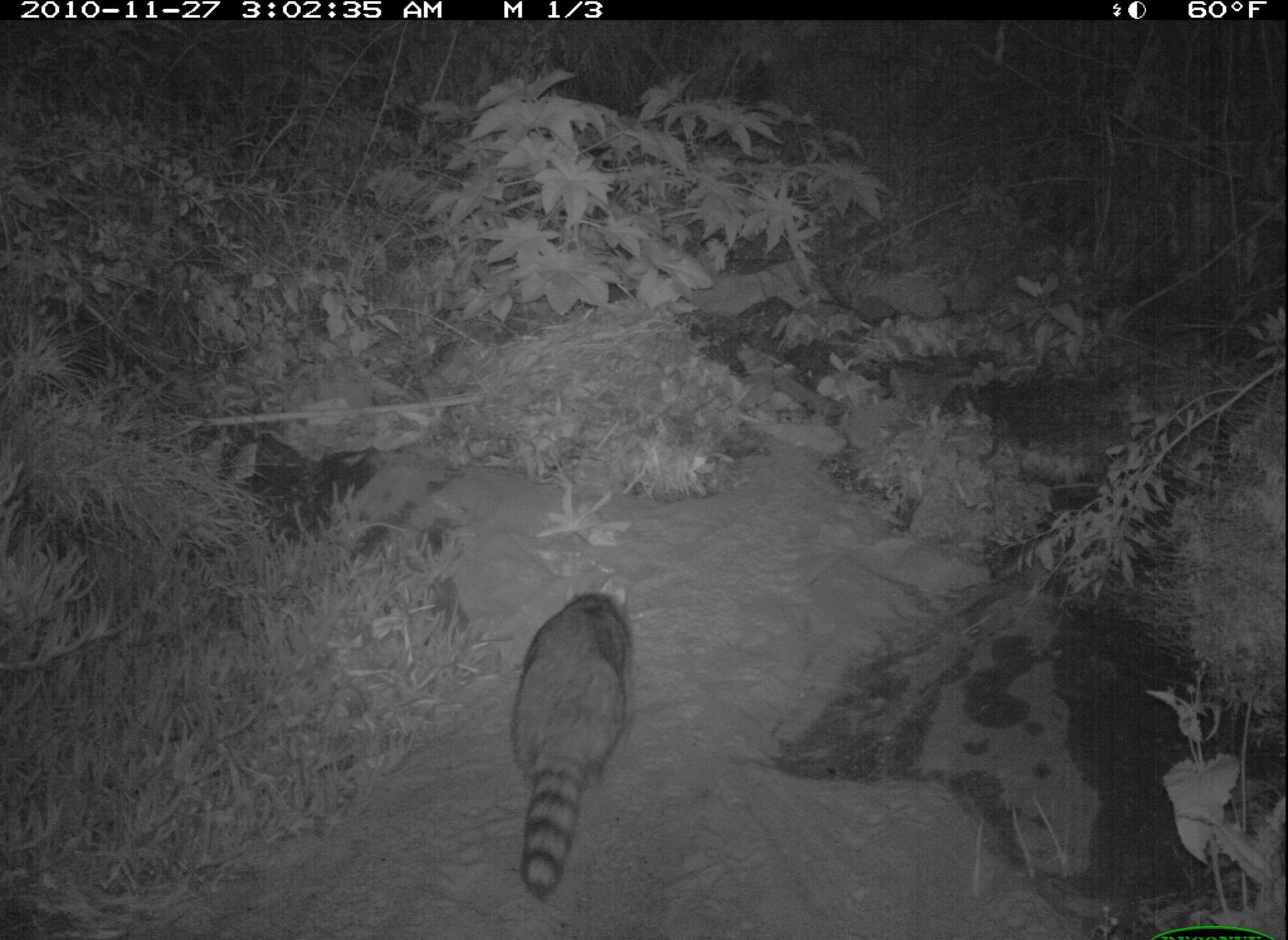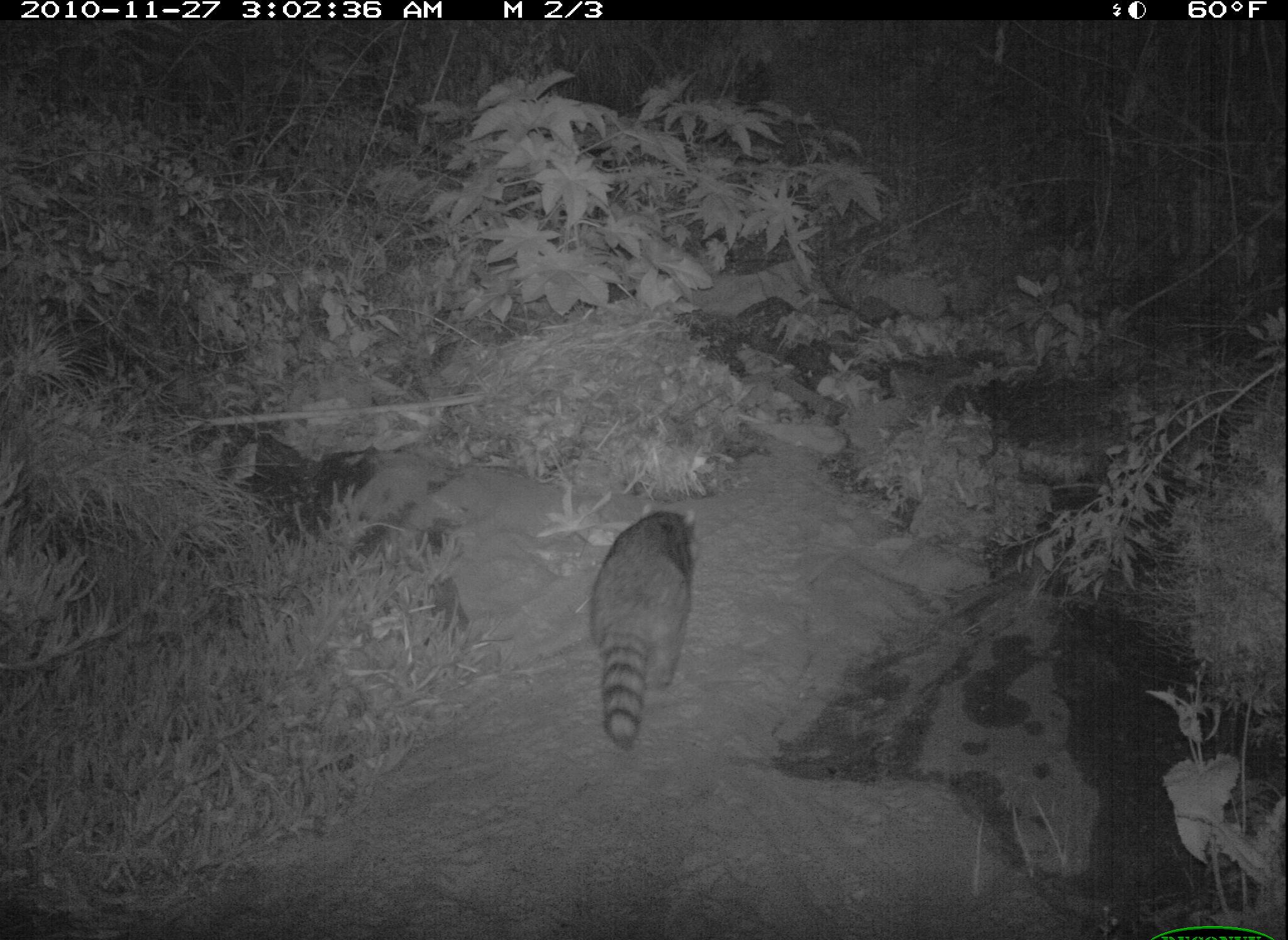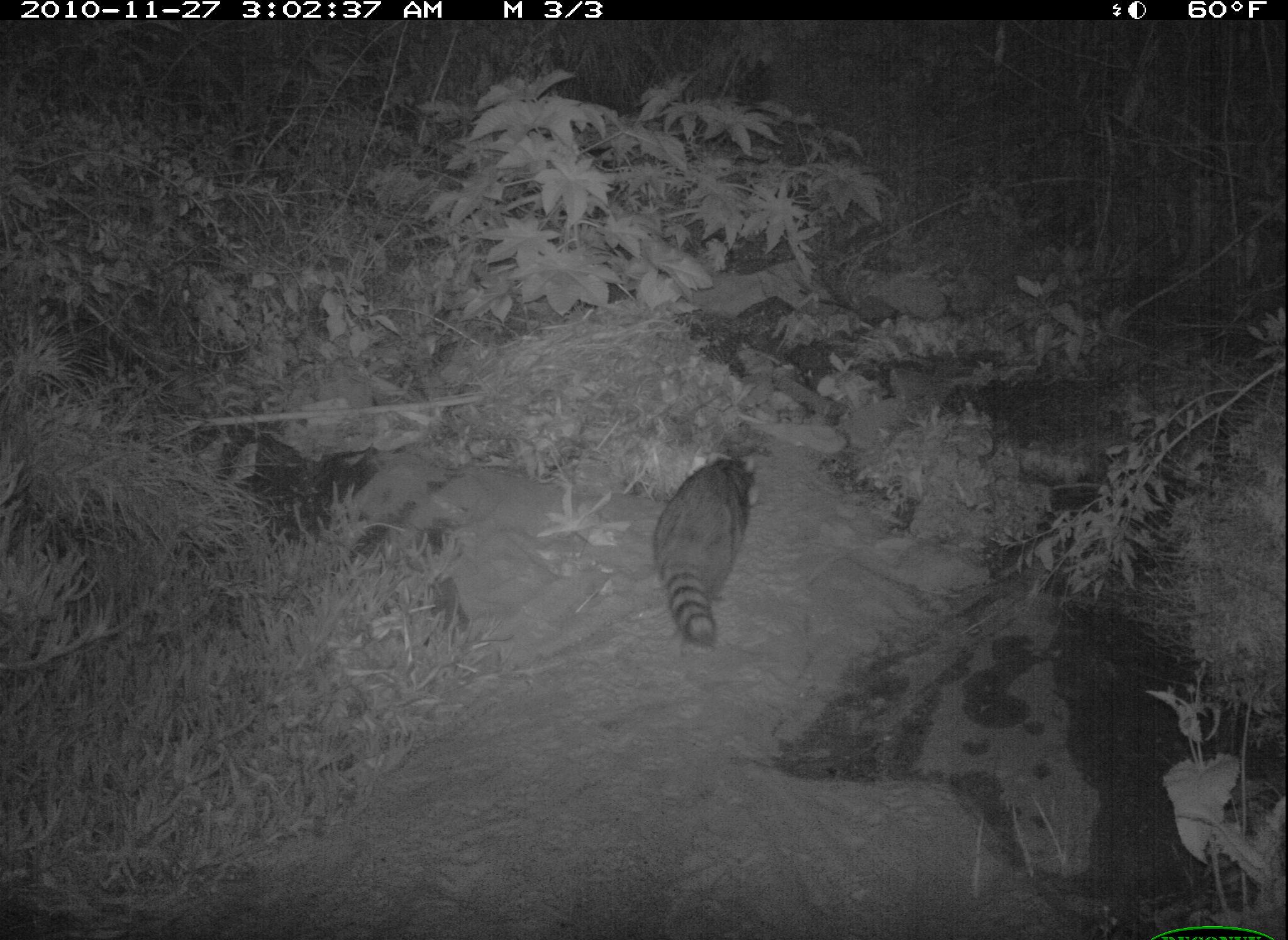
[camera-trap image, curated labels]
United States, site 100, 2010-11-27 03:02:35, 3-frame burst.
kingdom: Animalia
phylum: Chordata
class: Mammalia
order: Carnivora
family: Procyonidae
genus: Procyon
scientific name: Procyon lotor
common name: raccoon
Raccoon (Procyon lotor).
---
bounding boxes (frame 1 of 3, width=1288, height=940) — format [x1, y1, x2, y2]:
raccoon: [501, 573, 647, 925]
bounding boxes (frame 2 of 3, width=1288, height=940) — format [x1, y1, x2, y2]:
raccoon: [580, 483, 720, 763]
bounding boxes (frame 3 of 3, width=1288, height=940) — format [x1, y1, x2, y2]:
raccoon: [638, 446, 768, 654]